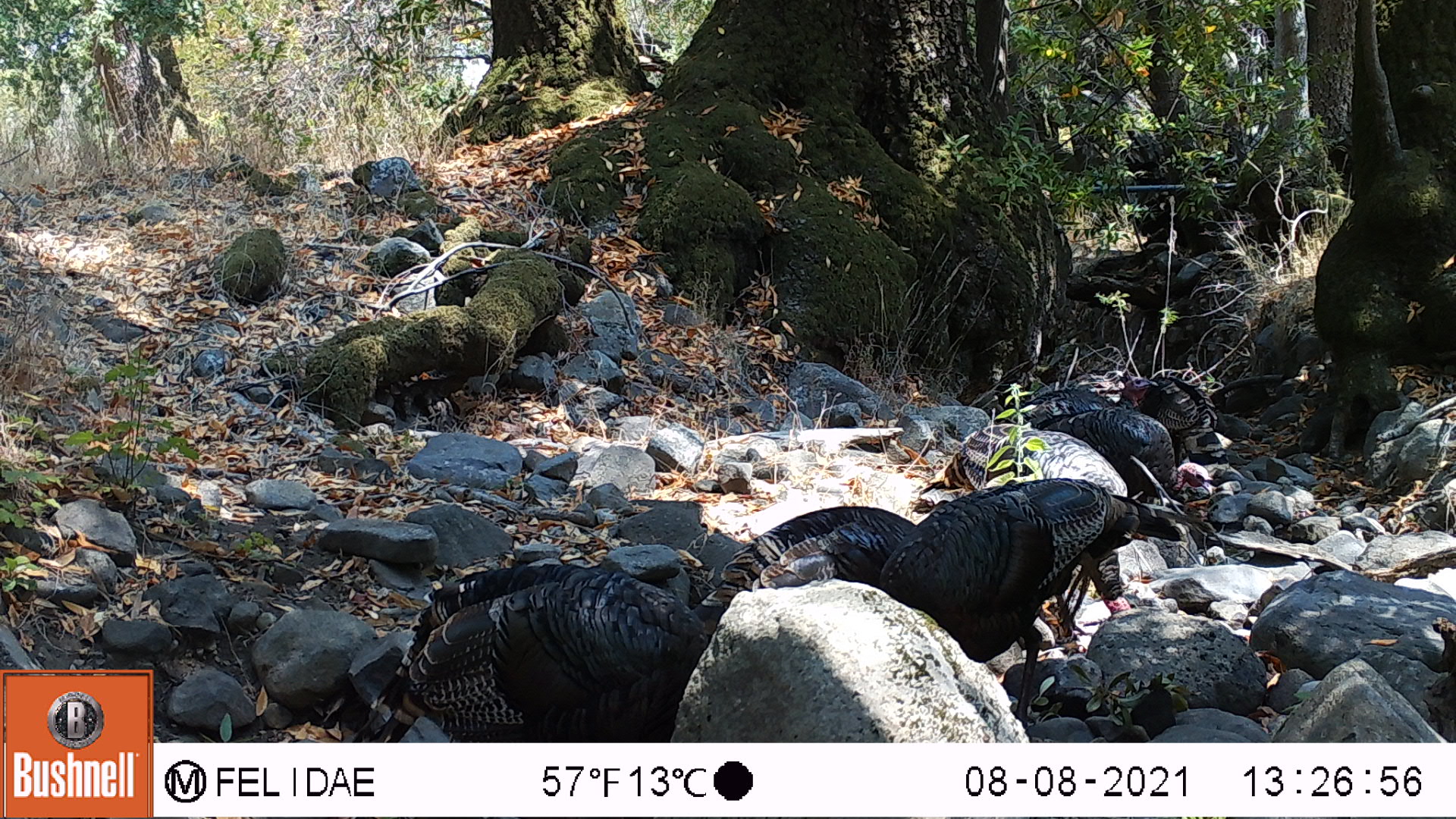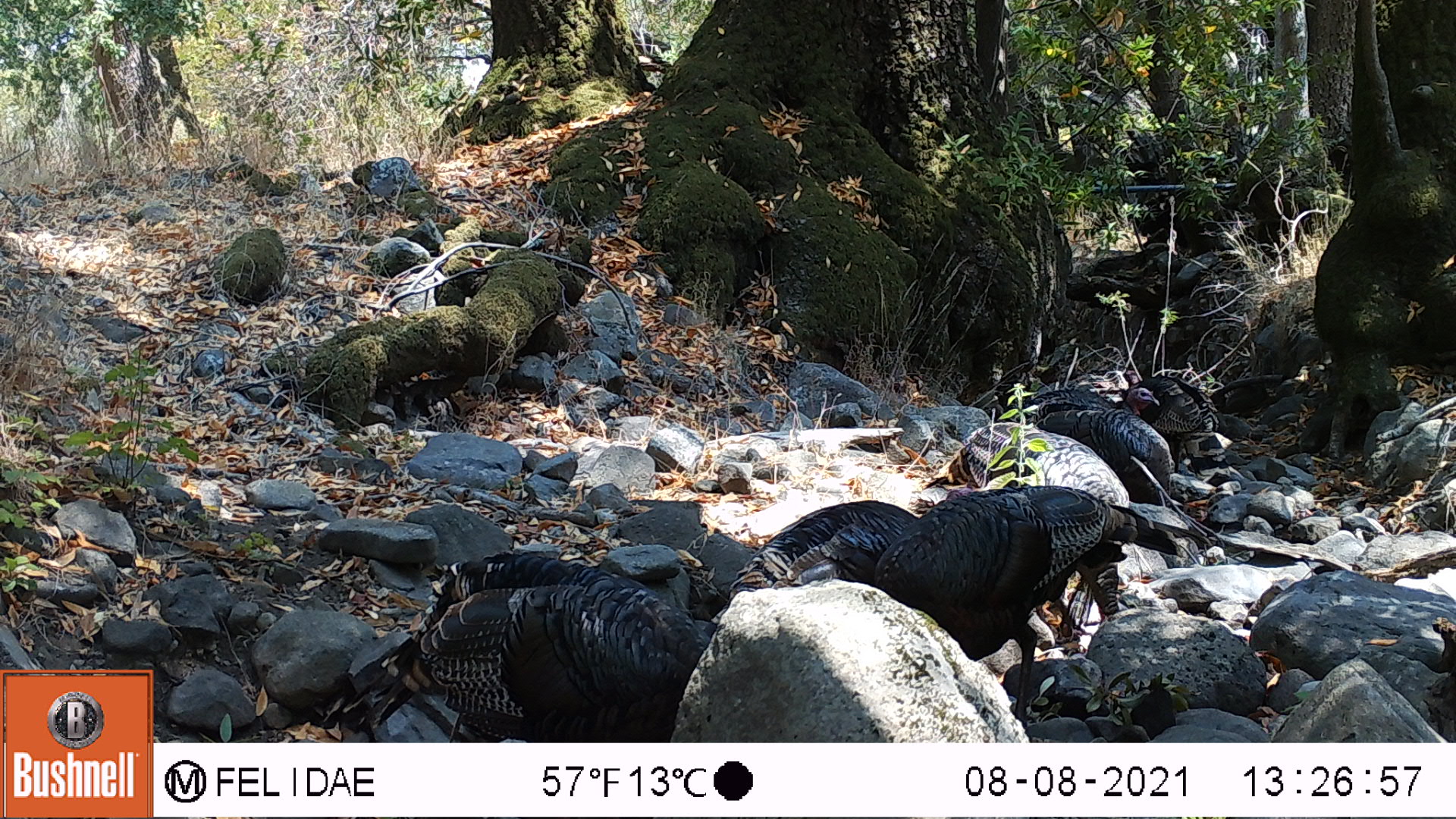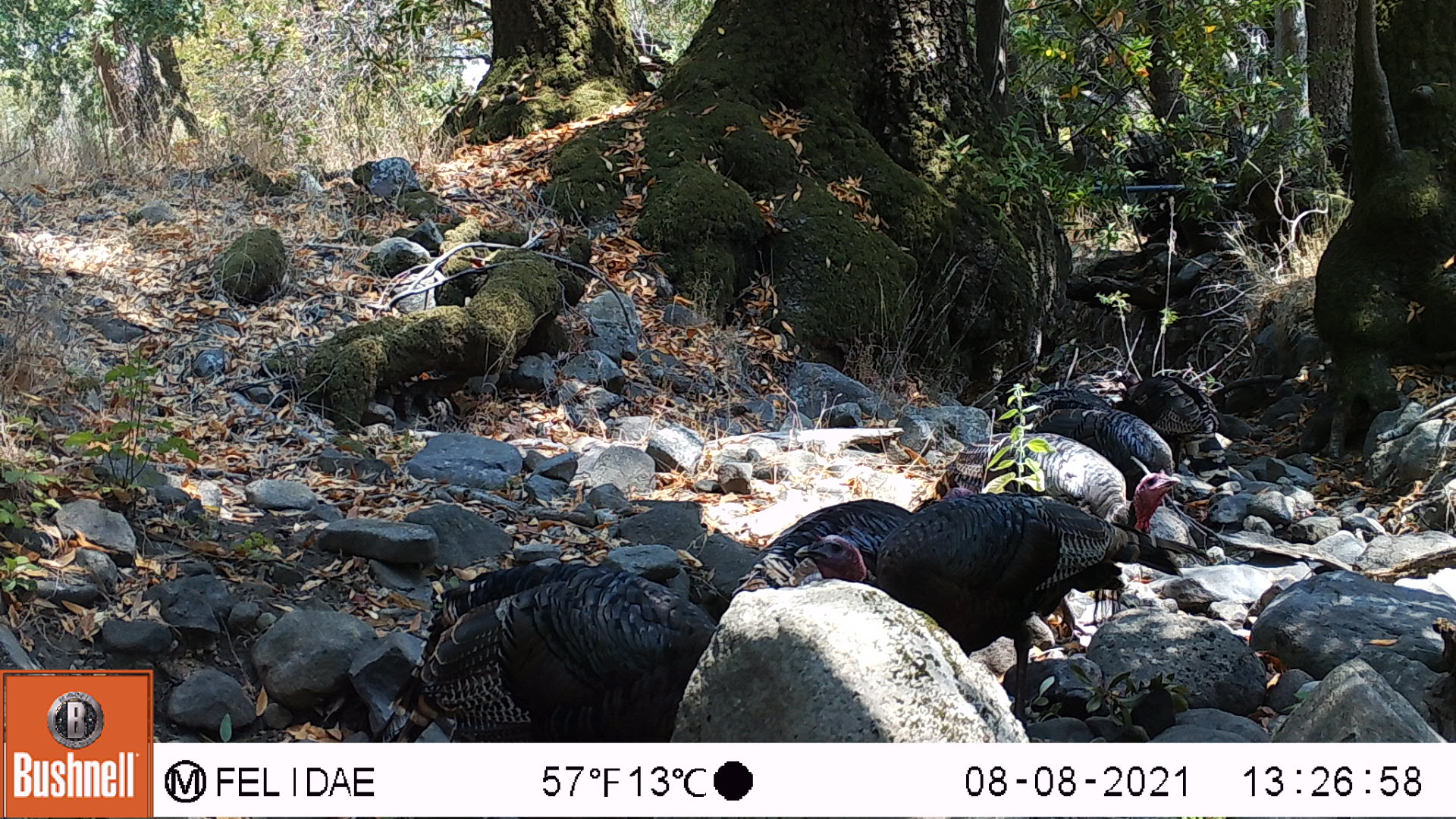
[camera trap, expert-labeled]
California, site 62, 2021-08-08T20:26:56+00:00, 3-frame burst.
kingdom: Animalia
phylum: Chordata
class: Aves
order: Galliformes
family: Phasianidae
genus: Meleagris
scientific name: Meleagris gallopavo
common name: turkey